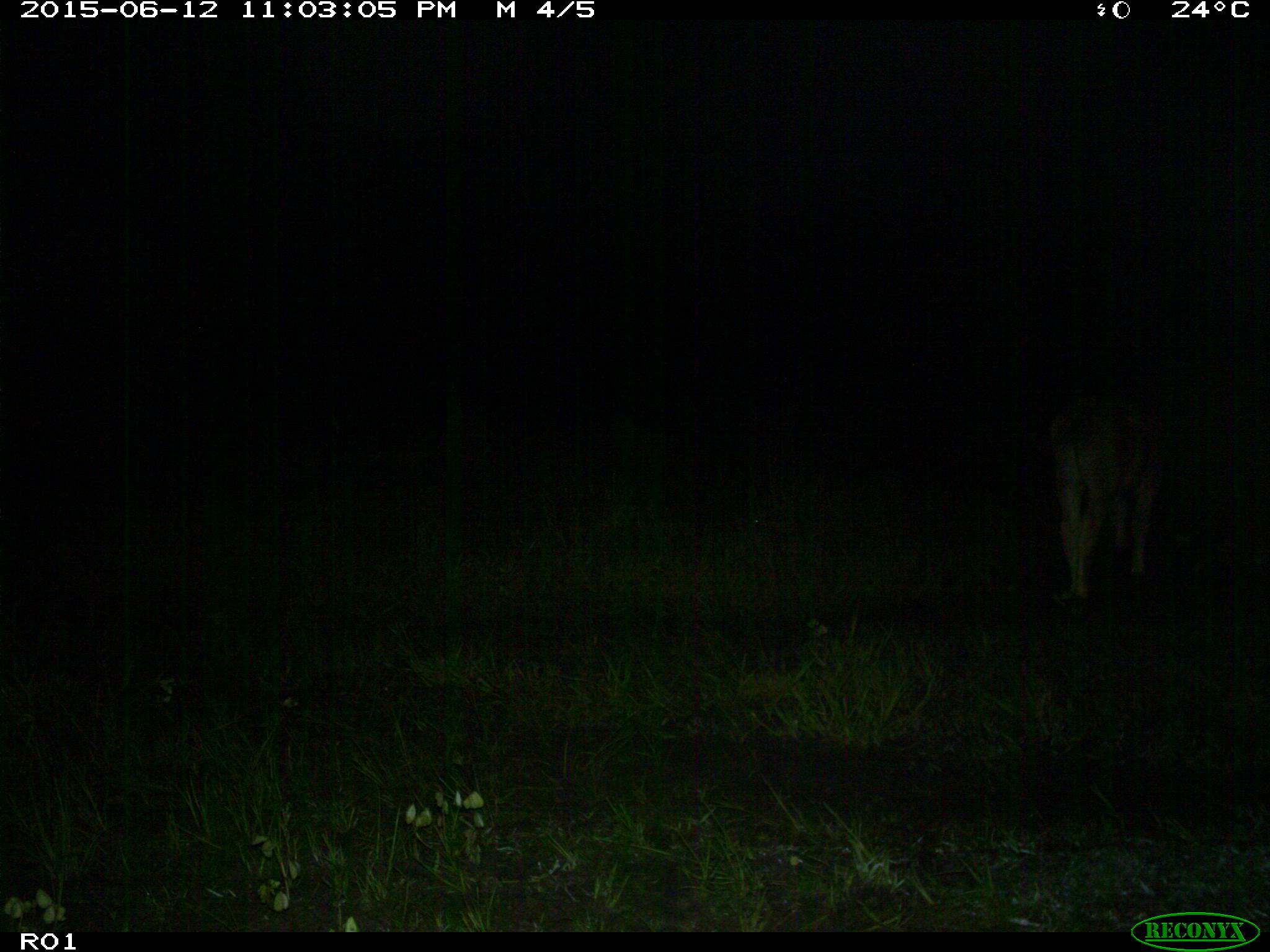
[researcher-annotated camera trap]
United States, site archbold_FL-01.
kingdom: Animalia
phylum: Chordata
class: Mammalia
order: Artiodactyla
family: Bovidae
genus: Bos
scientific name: Bos taurus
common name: domestic cow